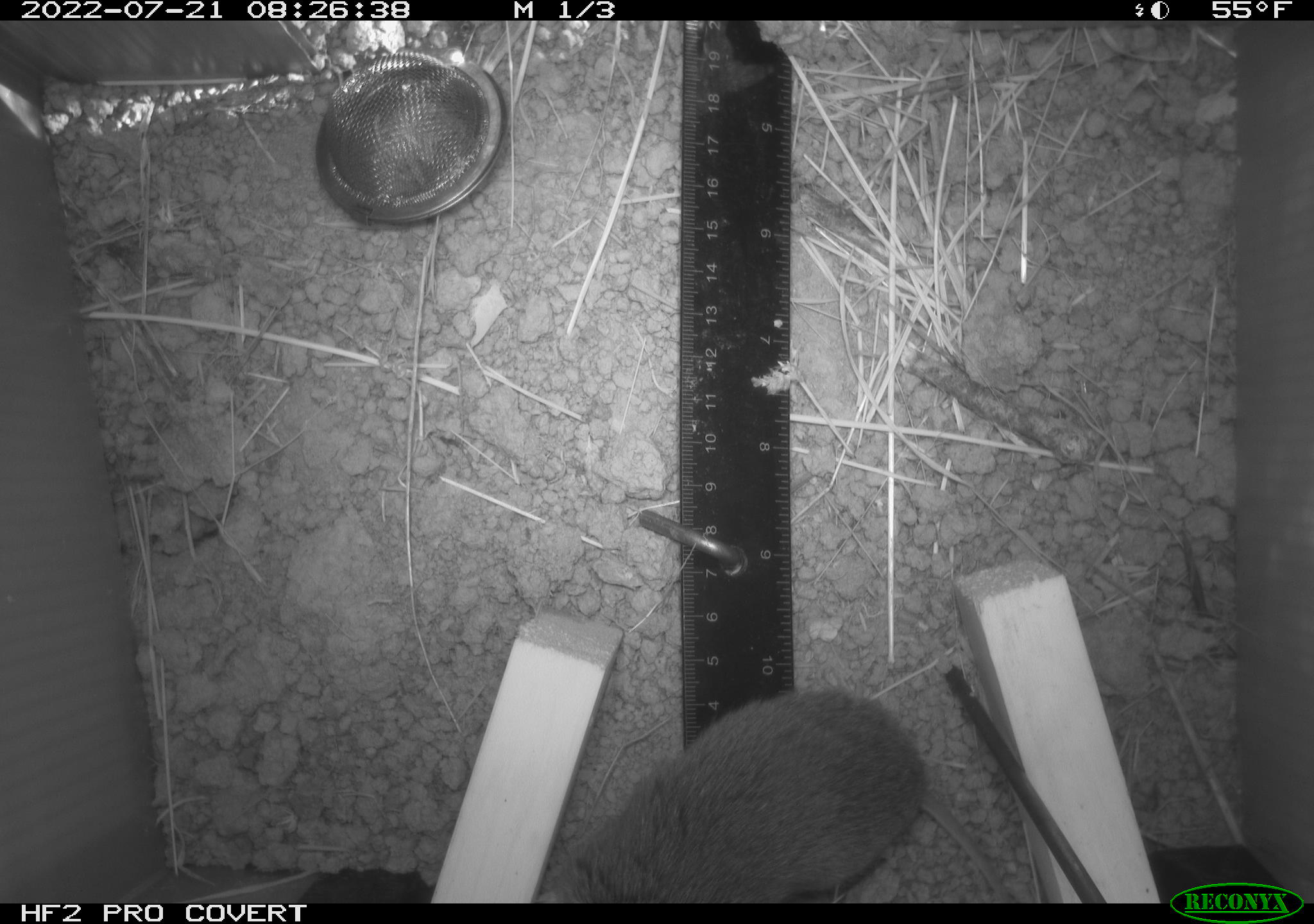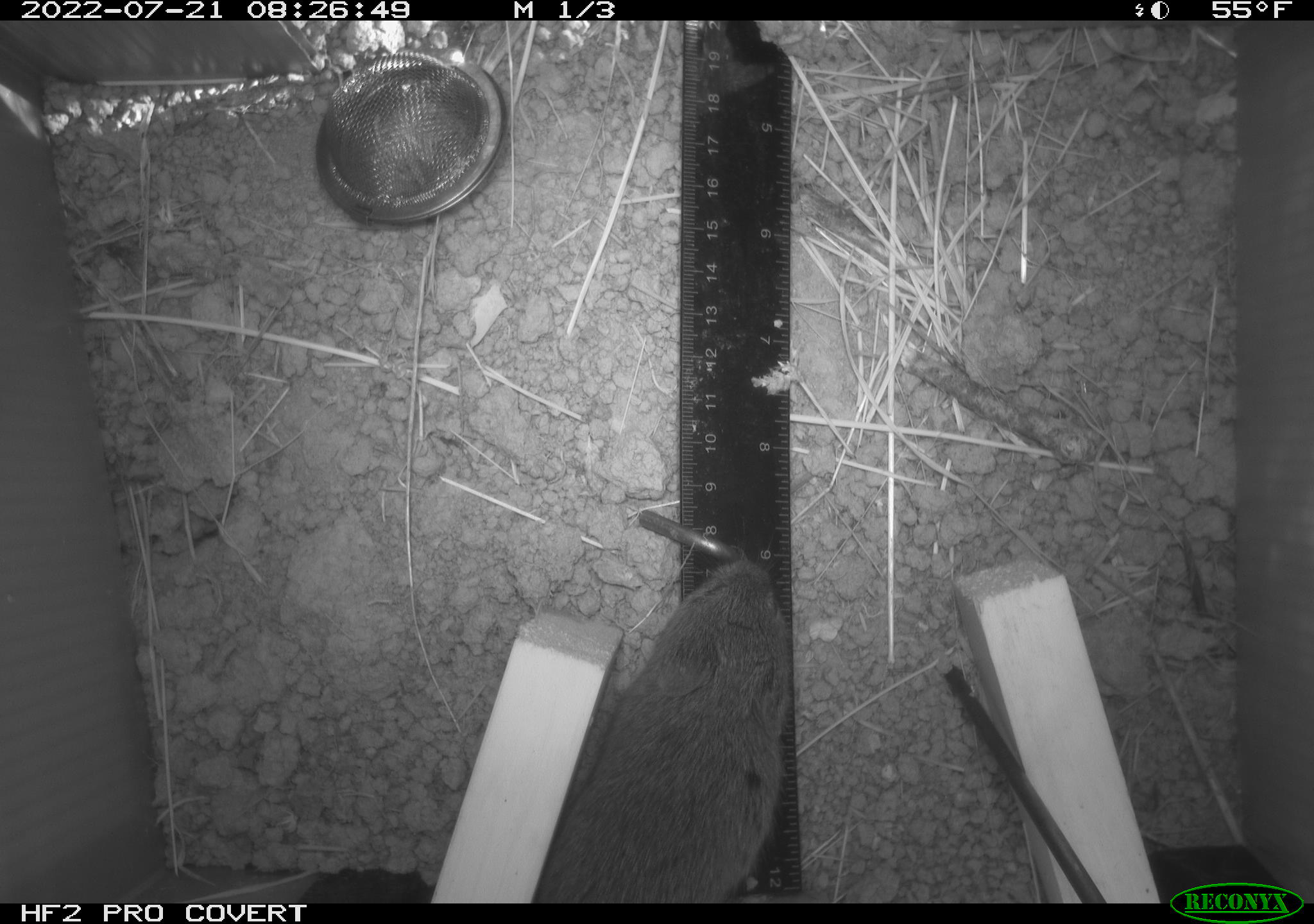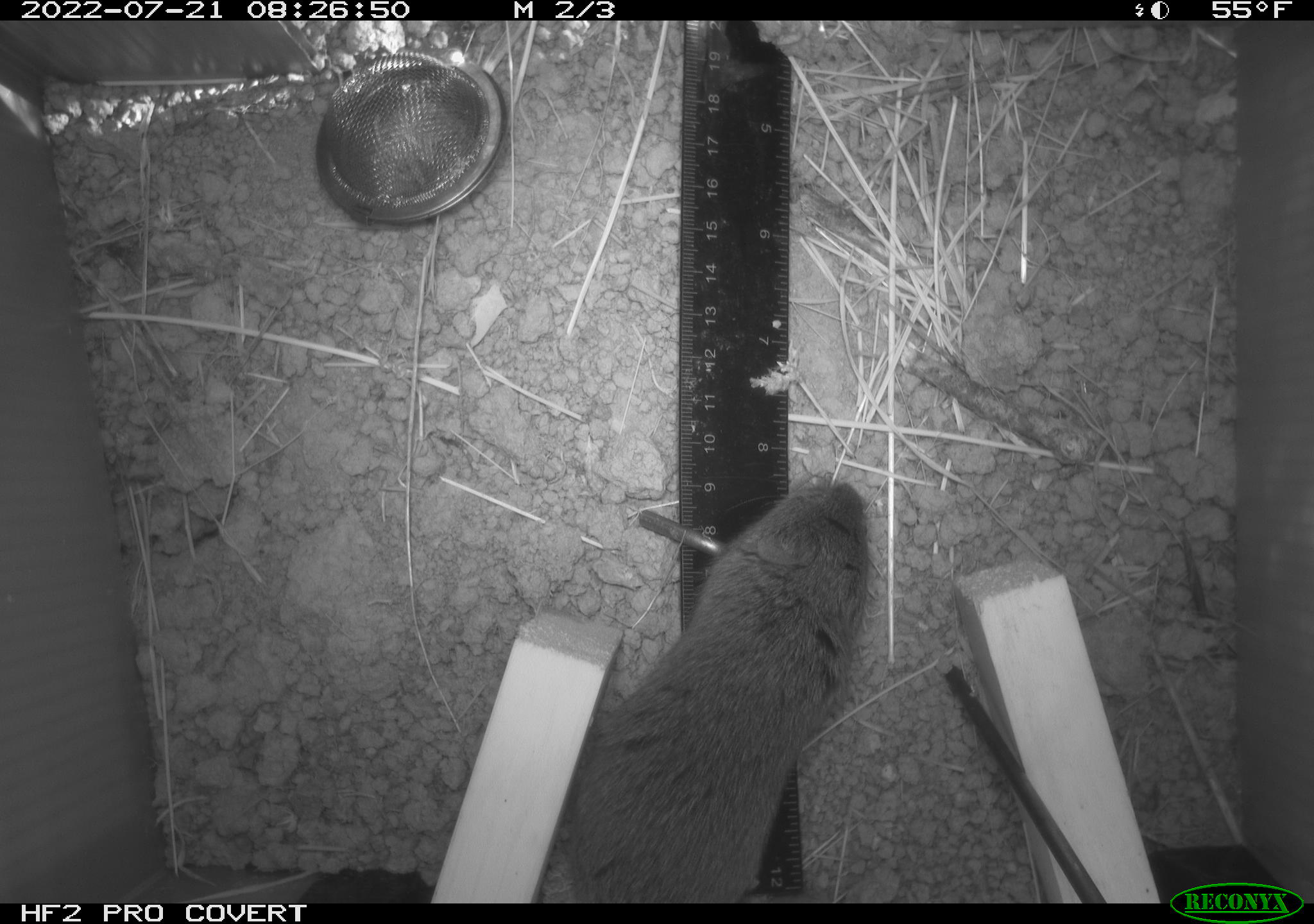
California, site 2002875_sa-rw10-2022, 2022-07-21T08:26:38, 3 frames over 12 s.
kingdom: Animalia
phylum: Chordata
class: Mammalia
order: Rodentia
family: Cricetidae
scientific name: Arvicolinae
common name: voles, lemmings, and muskrats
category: arvicolinae subfamily